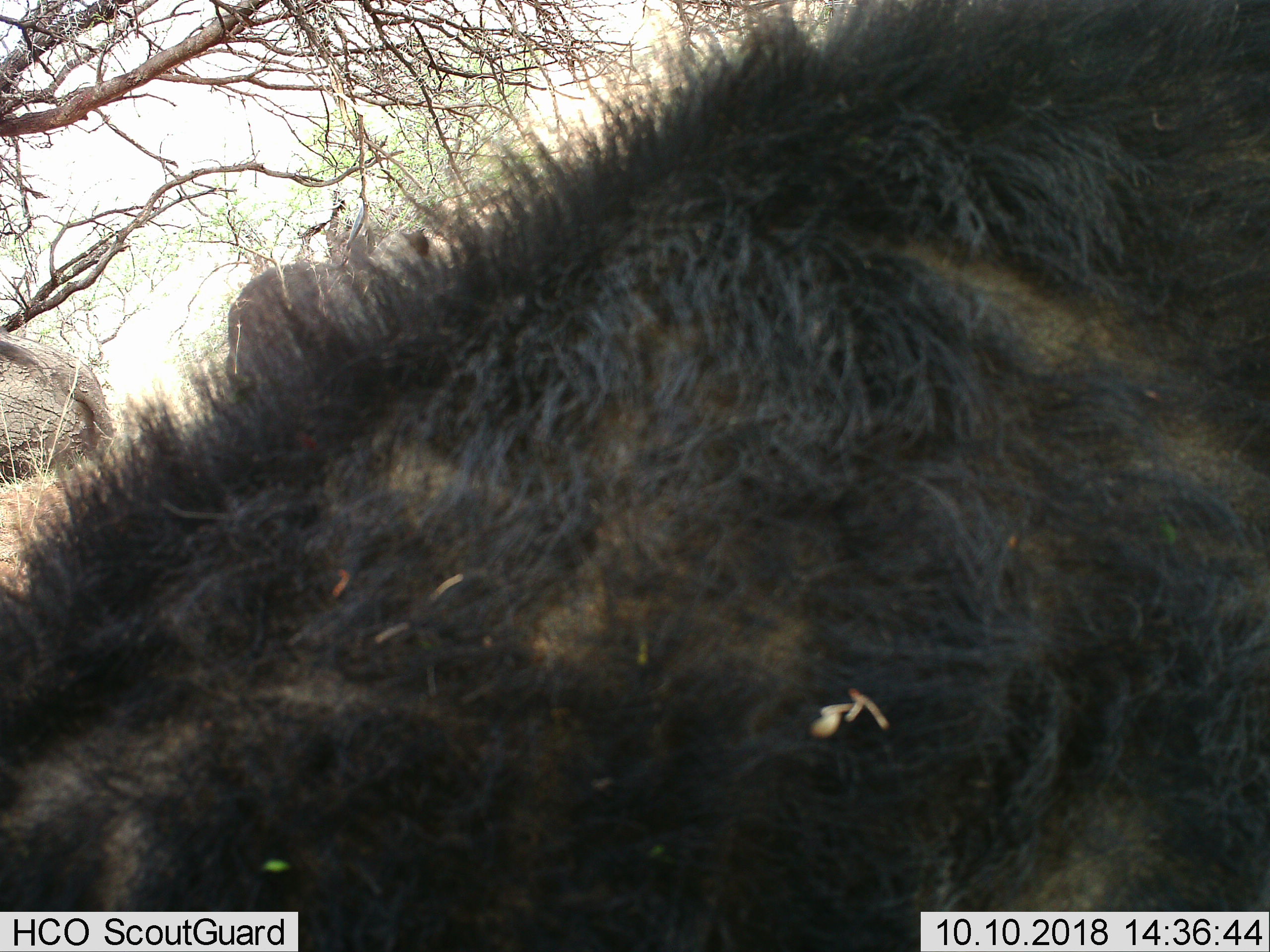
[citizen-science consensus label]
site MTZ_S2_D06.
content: unidentified animal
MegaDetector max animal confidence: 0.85